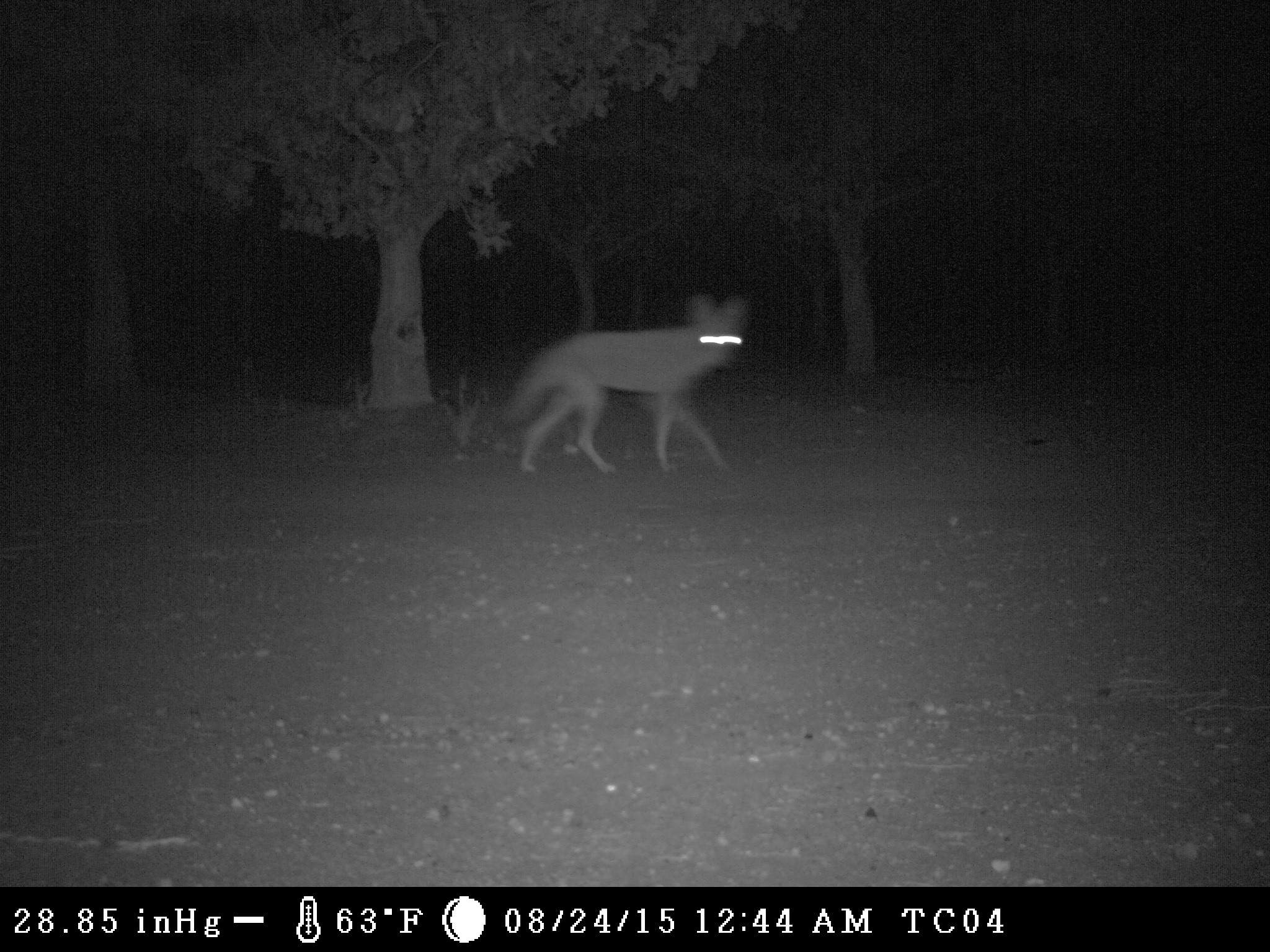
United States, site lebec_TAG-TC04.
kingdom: Animalia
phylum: Chordata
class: Mammalia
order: Carnivora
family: Canidae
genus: Canis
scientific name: Canis latrans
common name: coyote